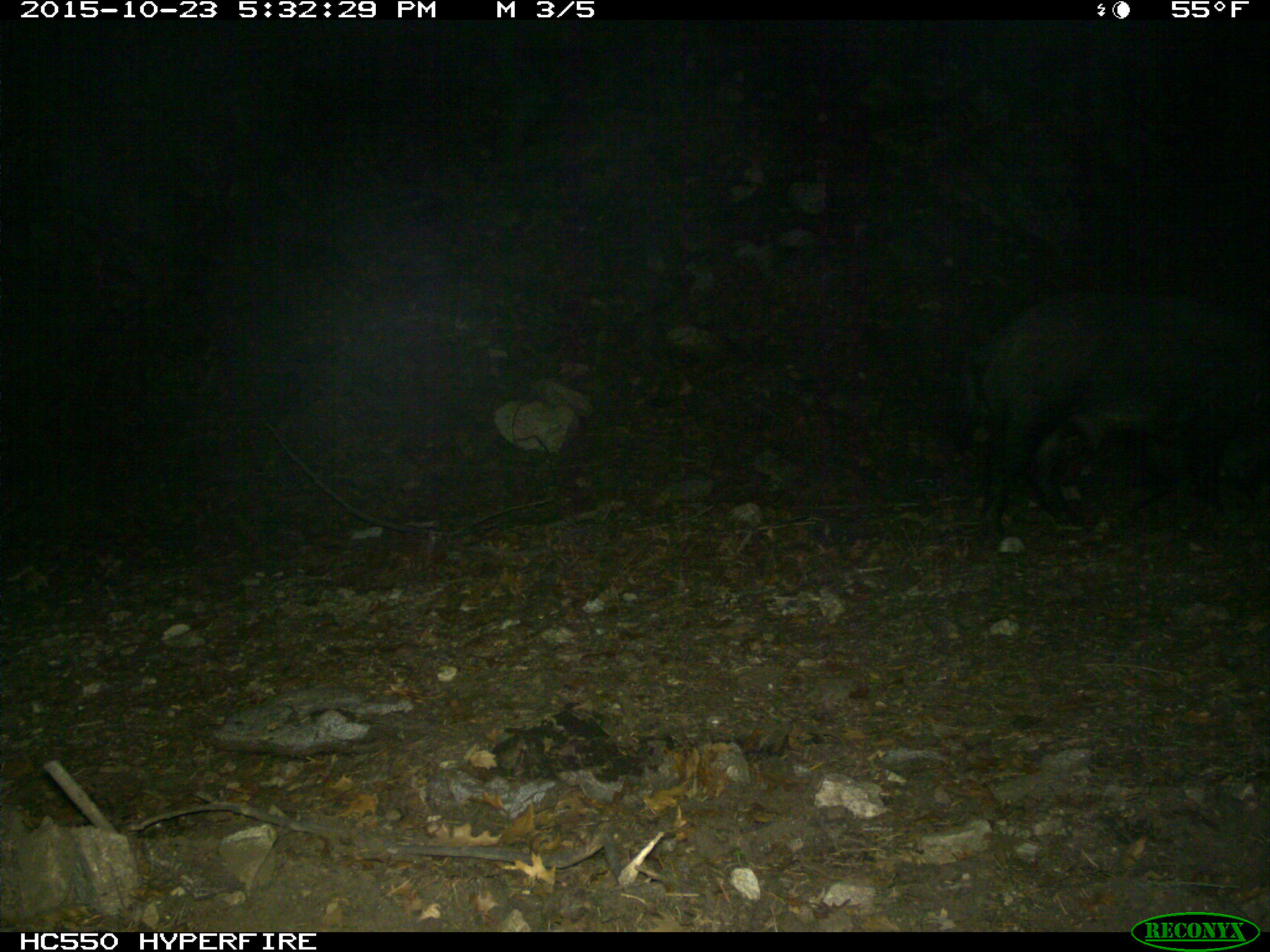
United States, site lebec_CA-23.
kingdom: Animalia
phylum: Chordata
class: Mammalia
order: Artiodactyla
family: Suidae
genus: Sus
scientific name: Sus scrofa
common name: wild boar